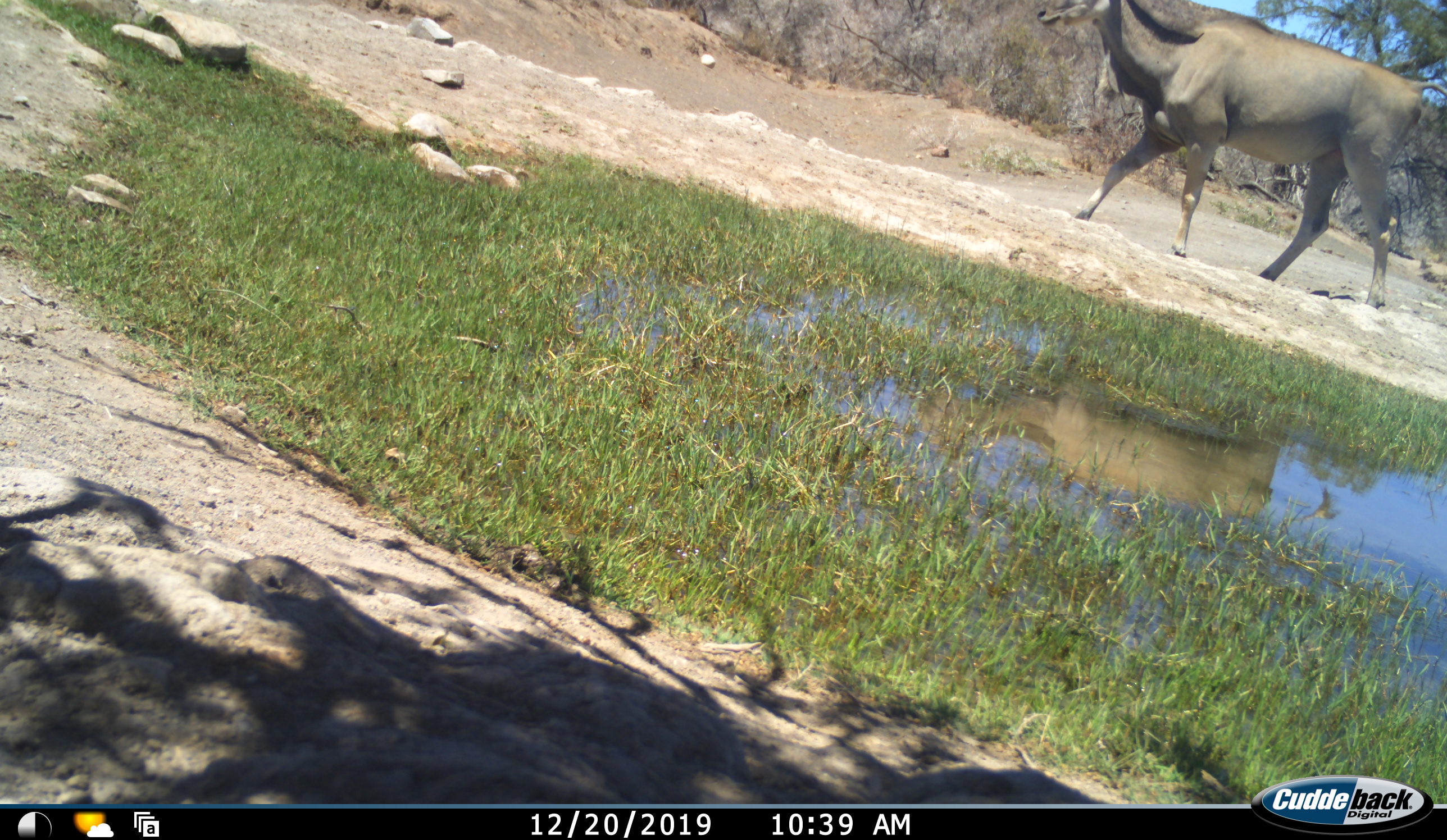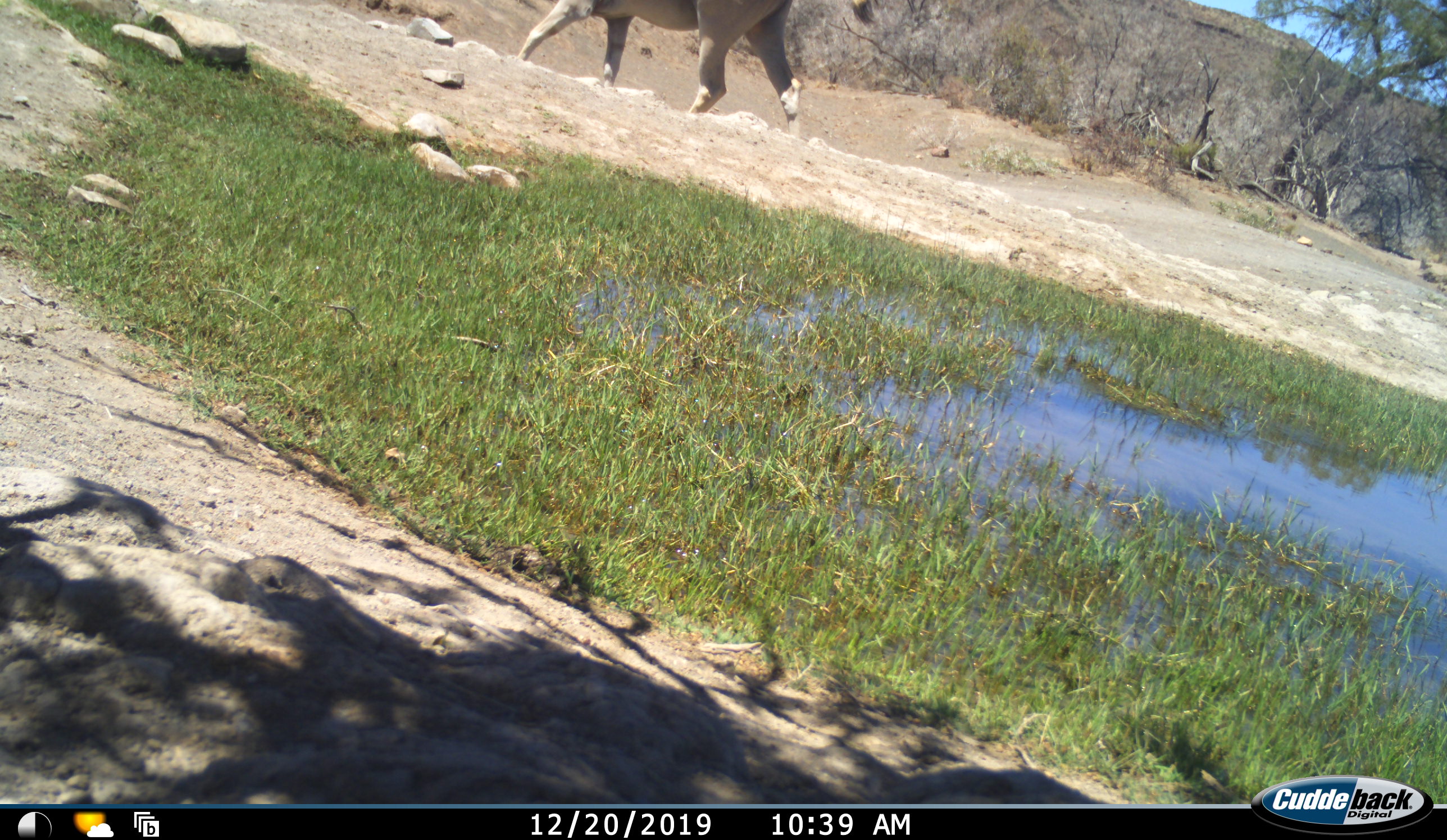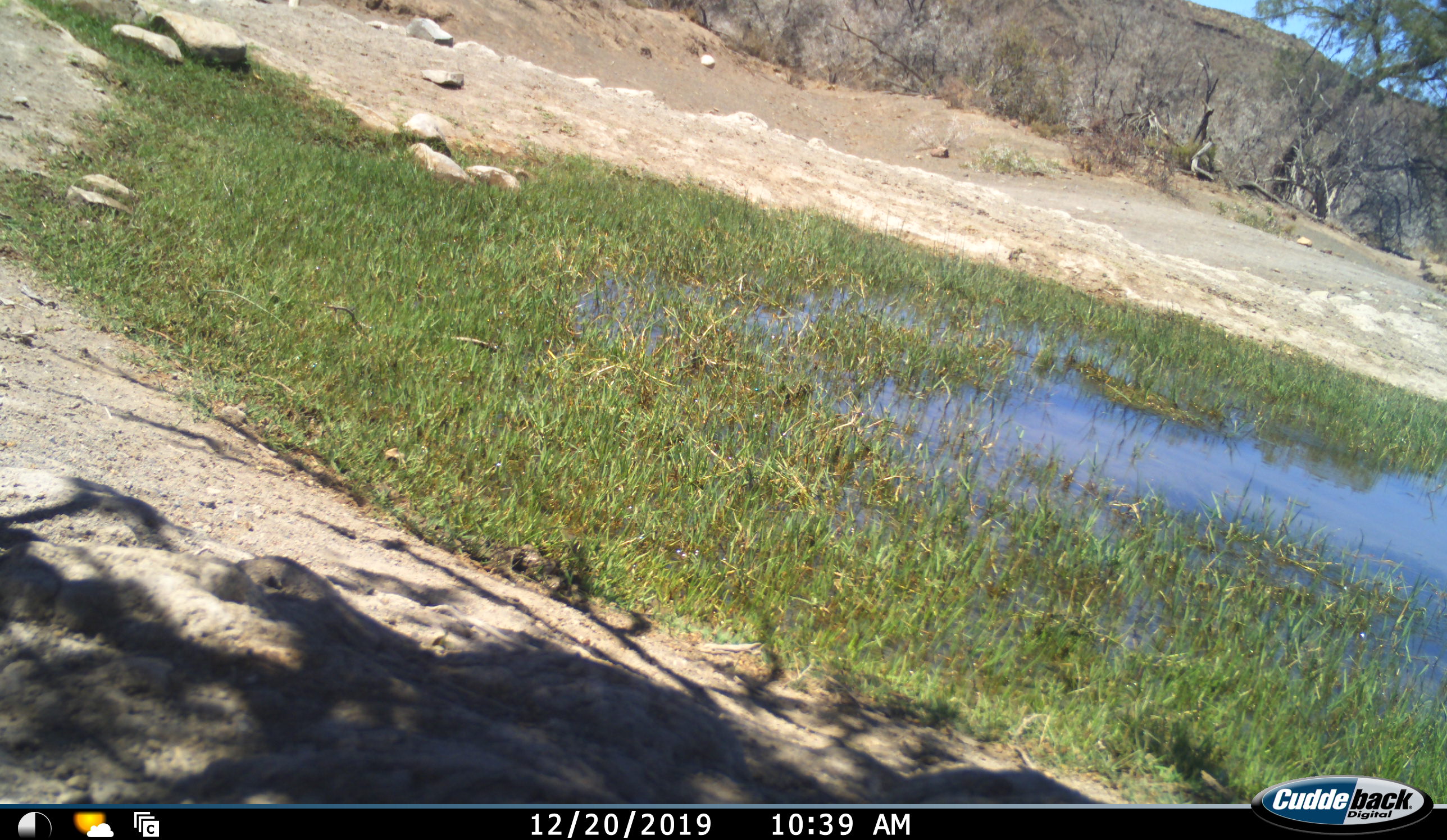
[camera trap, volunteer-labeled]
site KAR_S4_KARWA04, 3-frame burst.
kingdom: Animalia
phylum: Chordata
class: Mammalia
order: Artiodactyla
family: Bovidae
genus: Tragelaphus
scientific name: Tragelaphus oryx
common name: eland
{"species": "eland (Tragelaphus oryx)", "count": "1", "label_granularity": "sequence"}